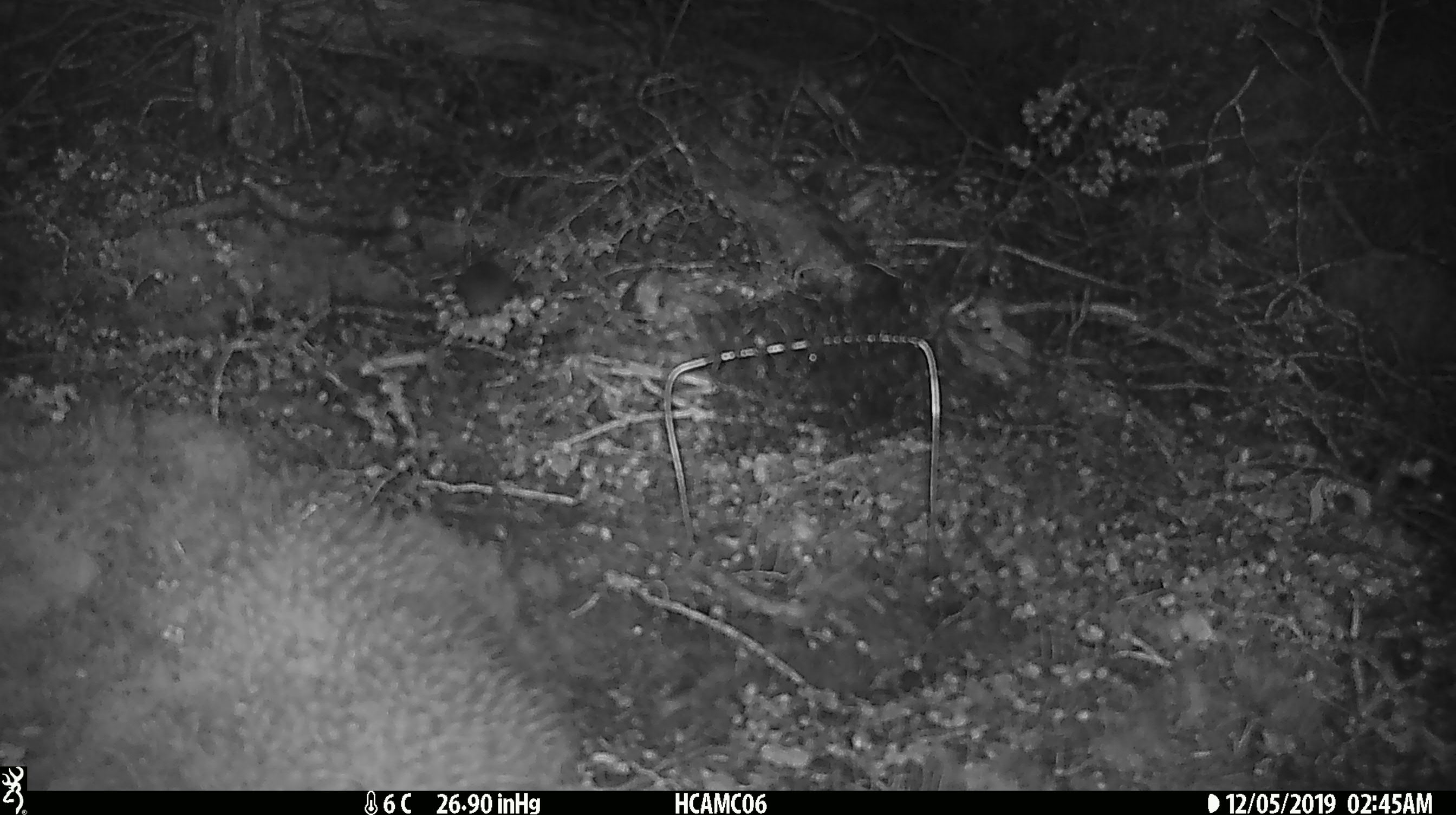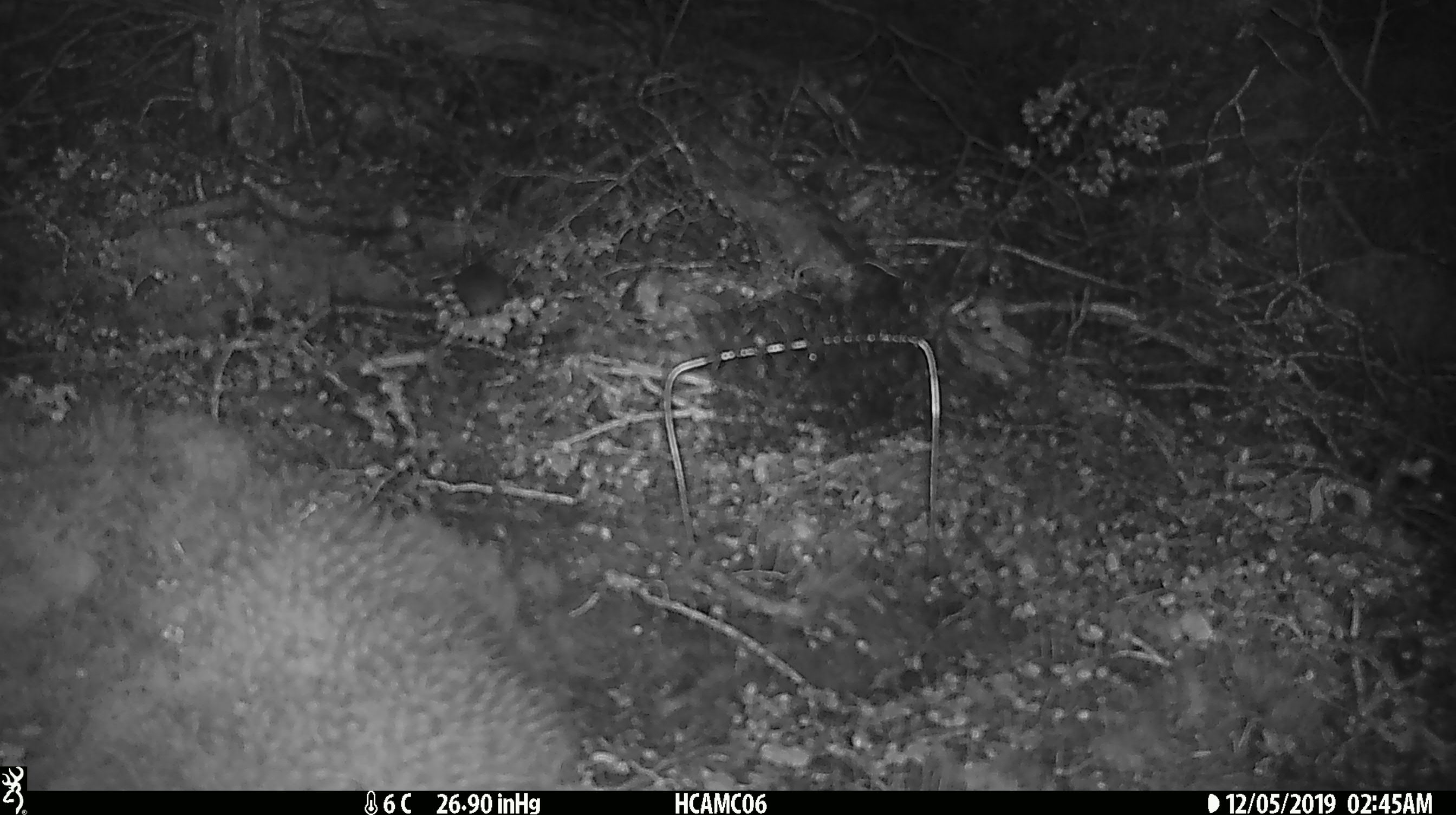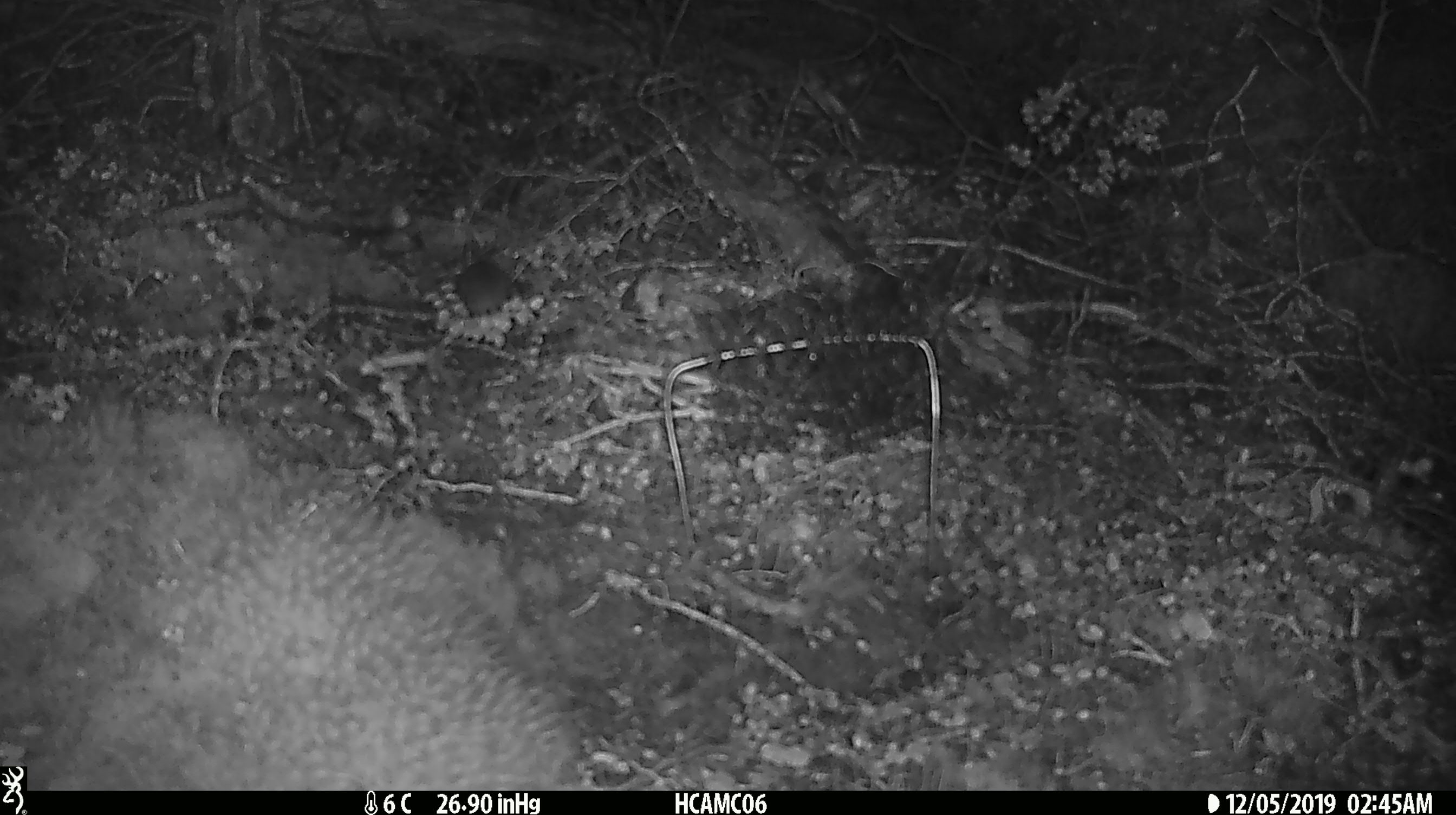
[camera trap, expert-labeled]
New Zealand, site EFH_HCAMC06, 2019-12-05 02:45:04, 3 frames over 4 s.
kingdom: Animalia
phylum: Chordata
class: Mammalia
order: Rodentia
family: Muridae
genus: Mus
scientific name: Mus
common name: mouse